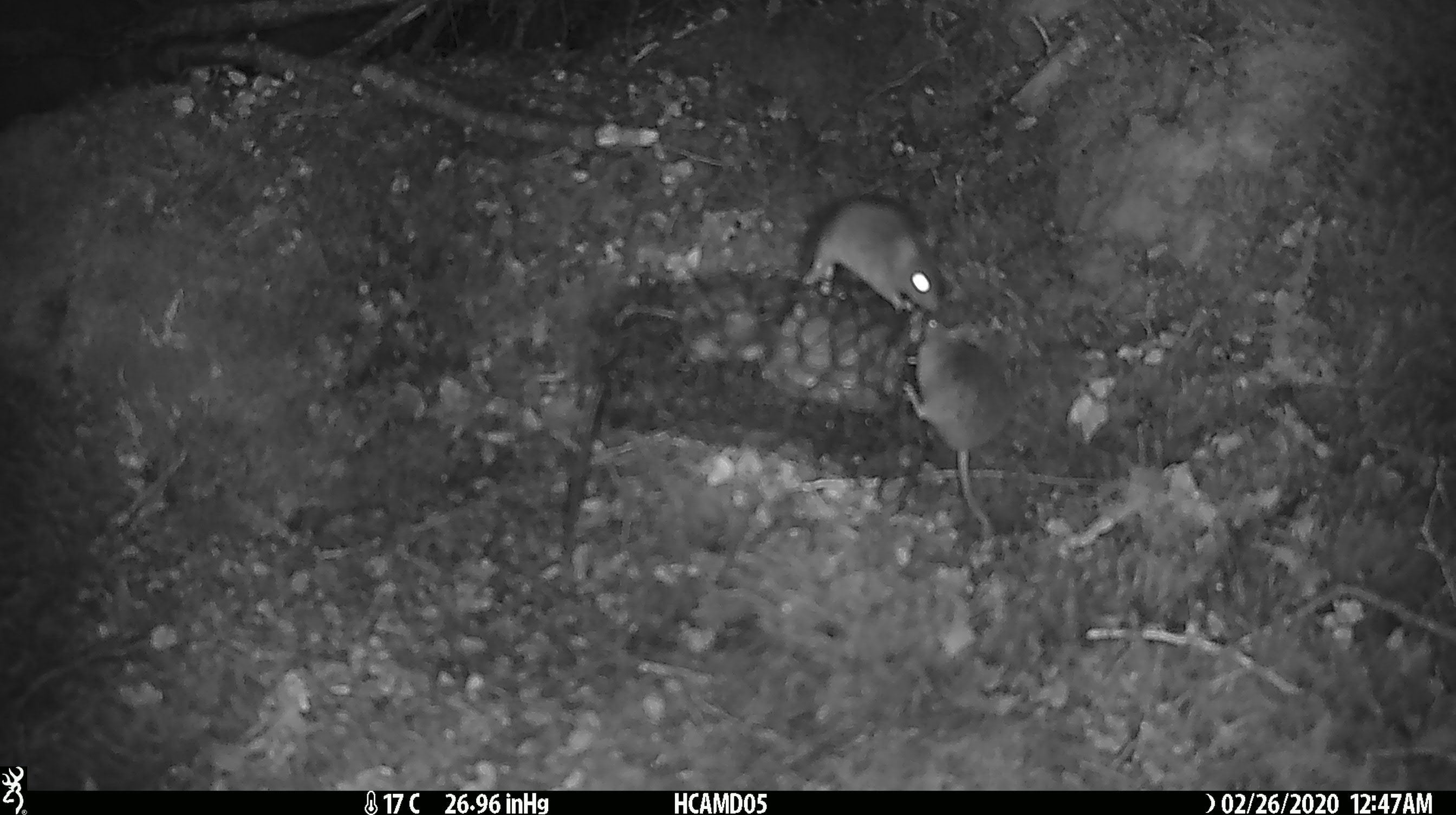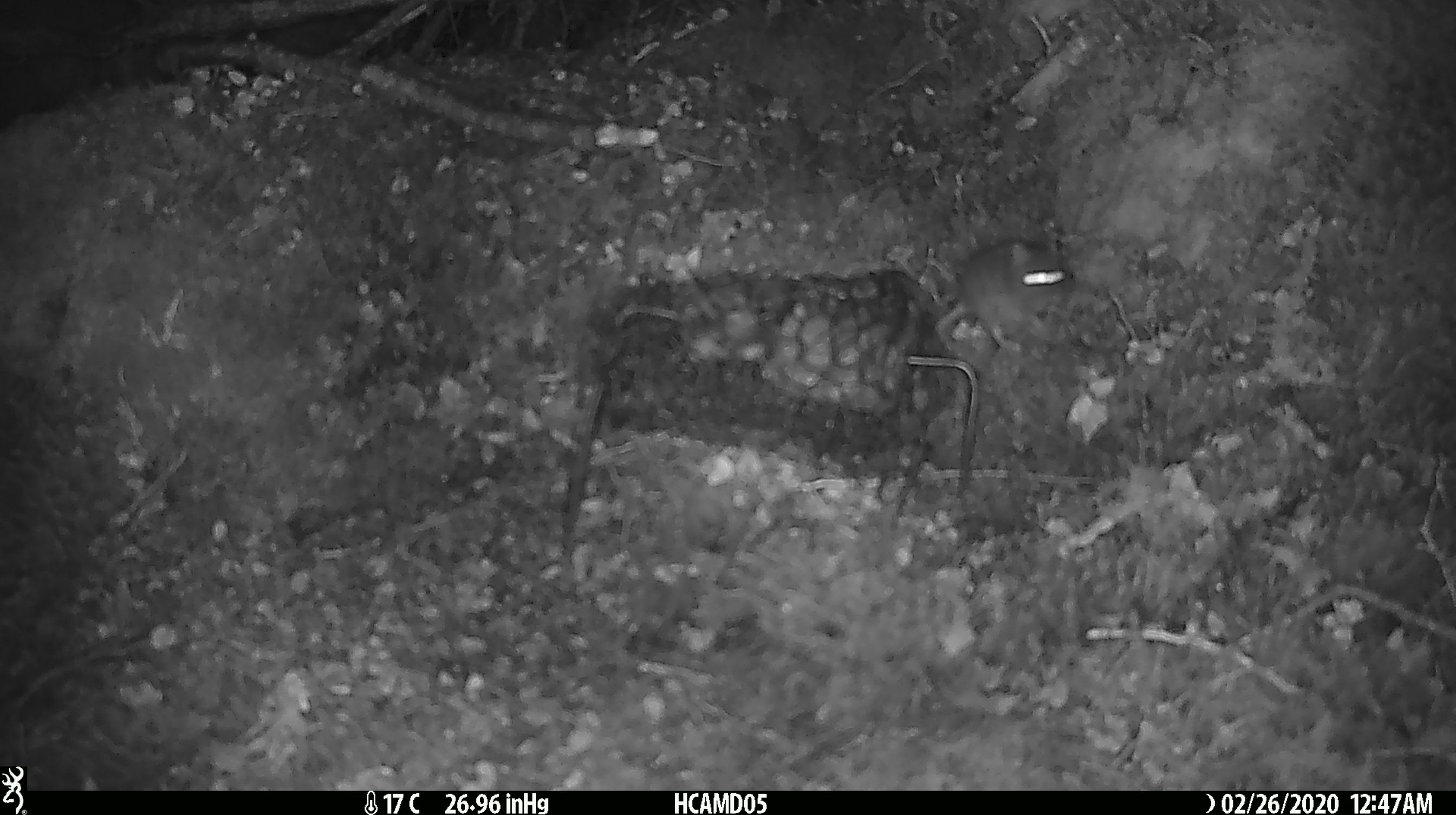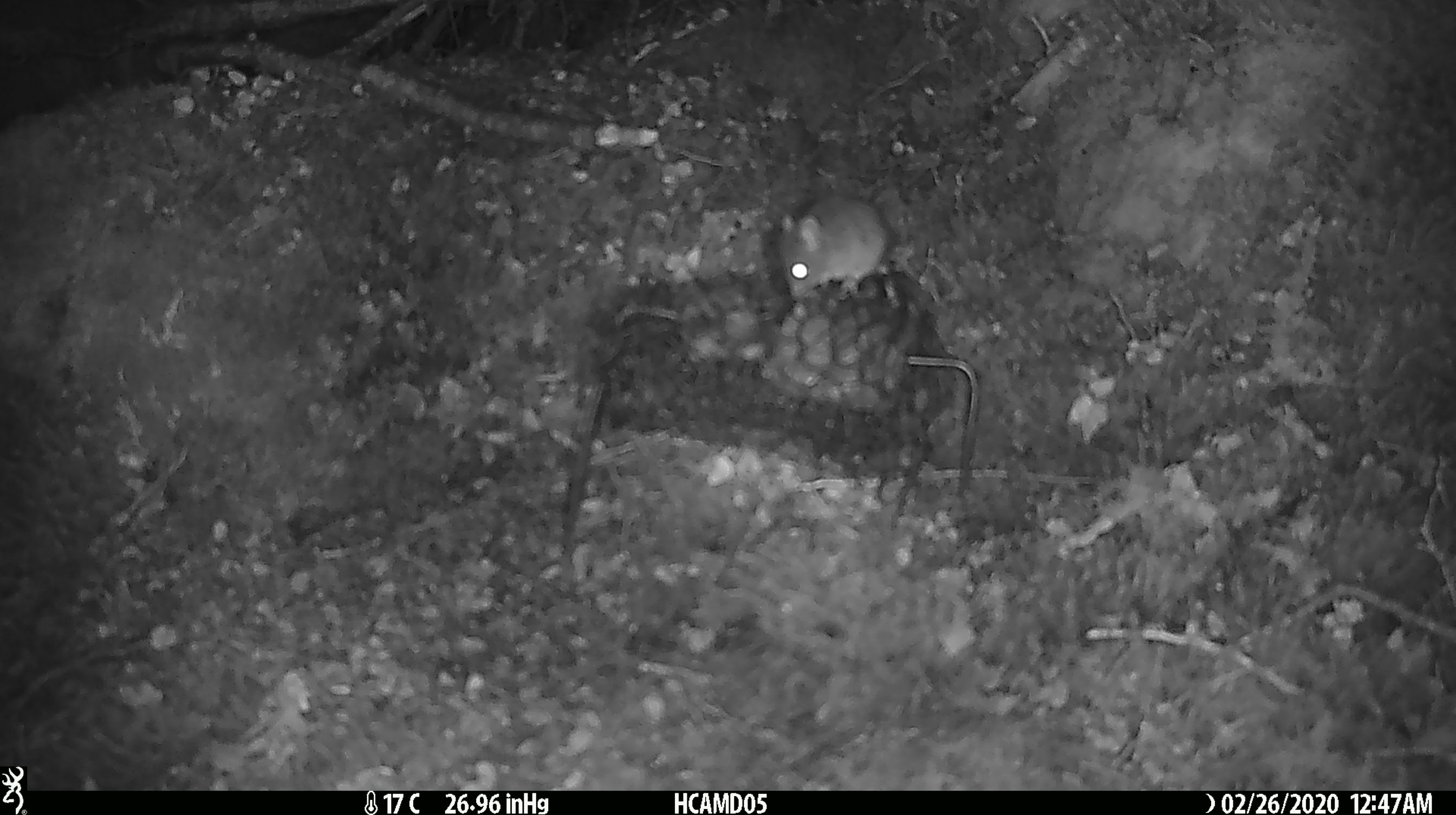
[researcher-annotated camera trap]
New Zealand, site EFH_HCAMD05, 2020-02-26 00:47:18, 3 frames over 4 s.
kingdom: Animalia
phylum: Chordata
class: Mammalia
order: Rodentia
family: Muridae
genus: Mus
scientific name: Mus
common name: mouse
Mouse (Mus).